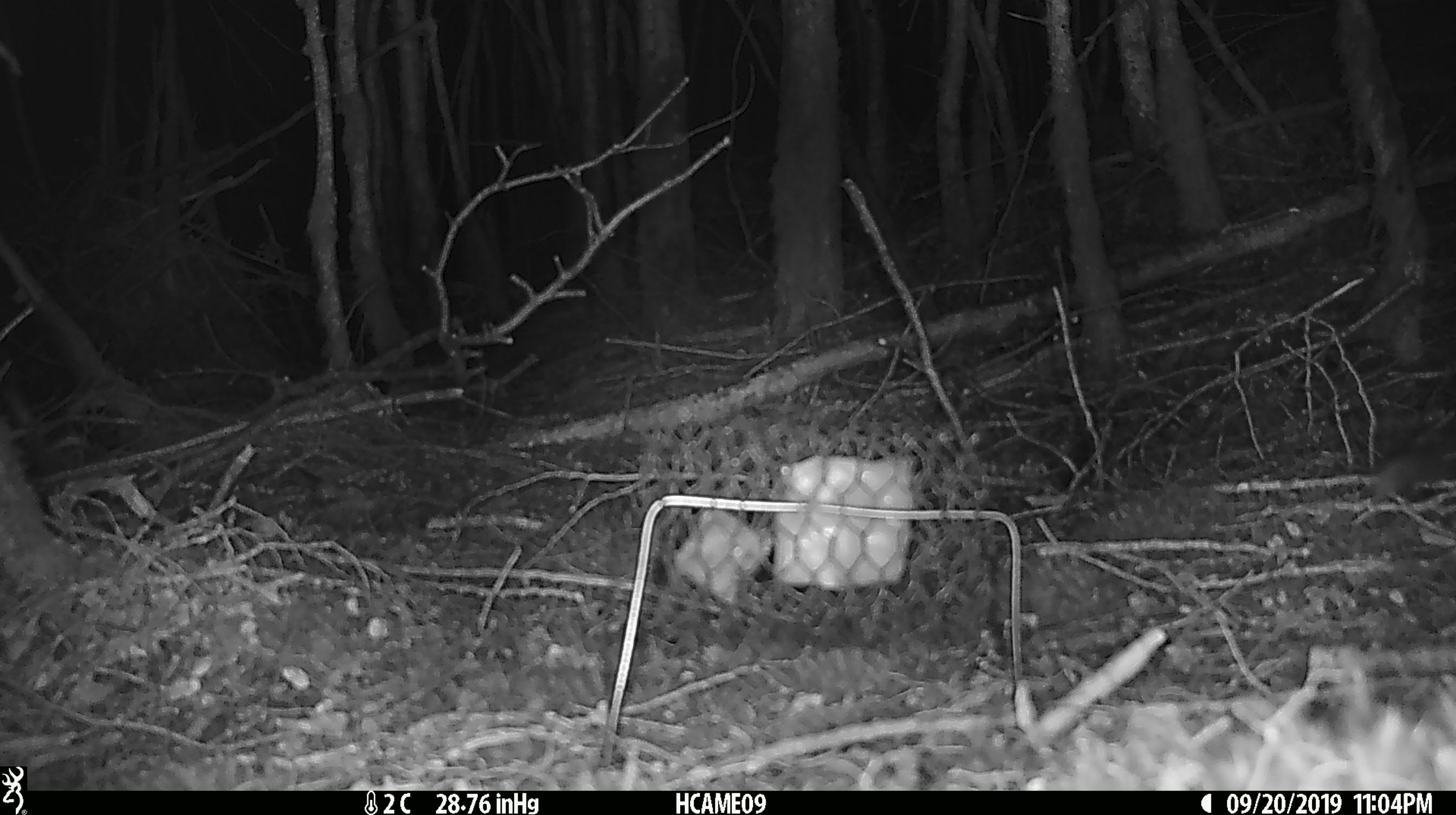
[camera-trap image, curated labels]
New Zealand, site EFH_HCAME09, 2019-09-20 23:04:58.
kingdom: Animalia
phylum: Chordata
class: Mammalia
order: Rodentia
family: Muridae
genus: Mus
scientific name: Mus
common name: mouse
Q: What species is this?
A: Mouse (Mus).